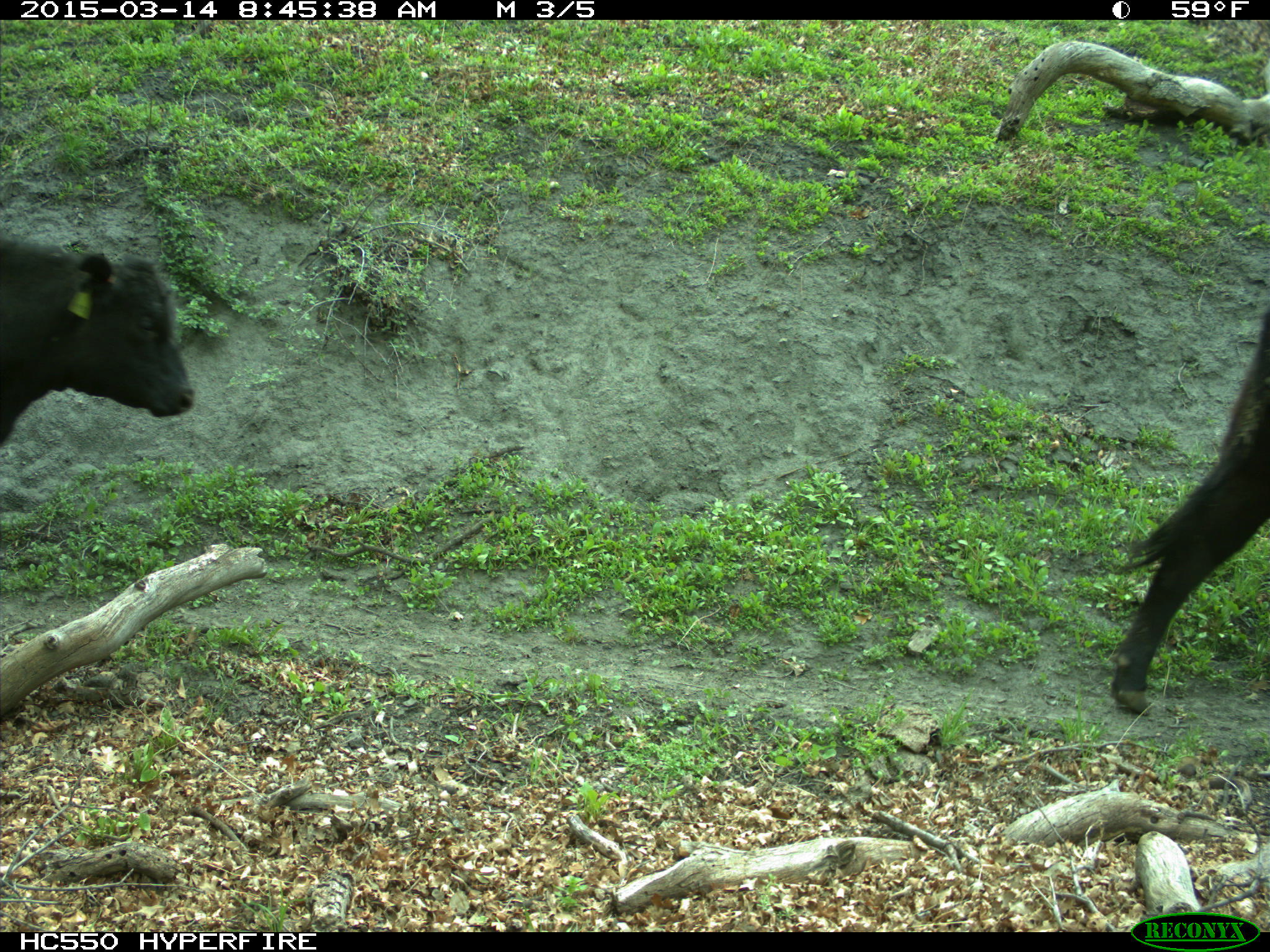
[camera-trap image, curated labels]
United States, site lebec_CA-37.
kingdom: Animalia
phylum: Chordata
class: Mammalia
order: Artiodactyla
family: Bovidae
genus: Bos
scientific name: Bos taurus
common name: domestic cow